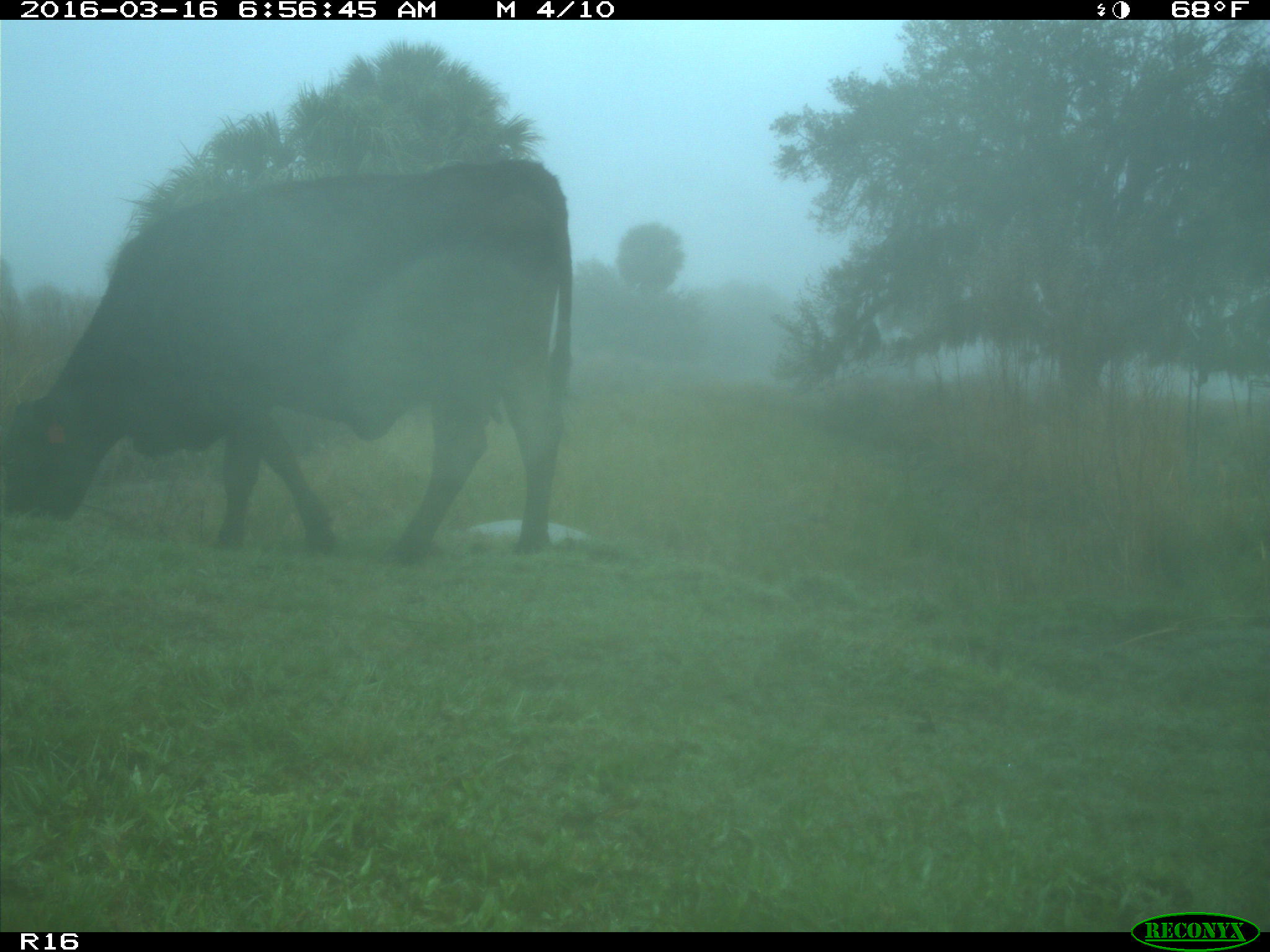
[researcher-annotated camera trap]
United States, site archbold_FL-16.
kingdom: Animalia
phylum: Chordata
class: Mammalia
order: Artiodactyla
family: Bovidae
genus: Bos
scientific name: Bos taurus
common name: domestic cow